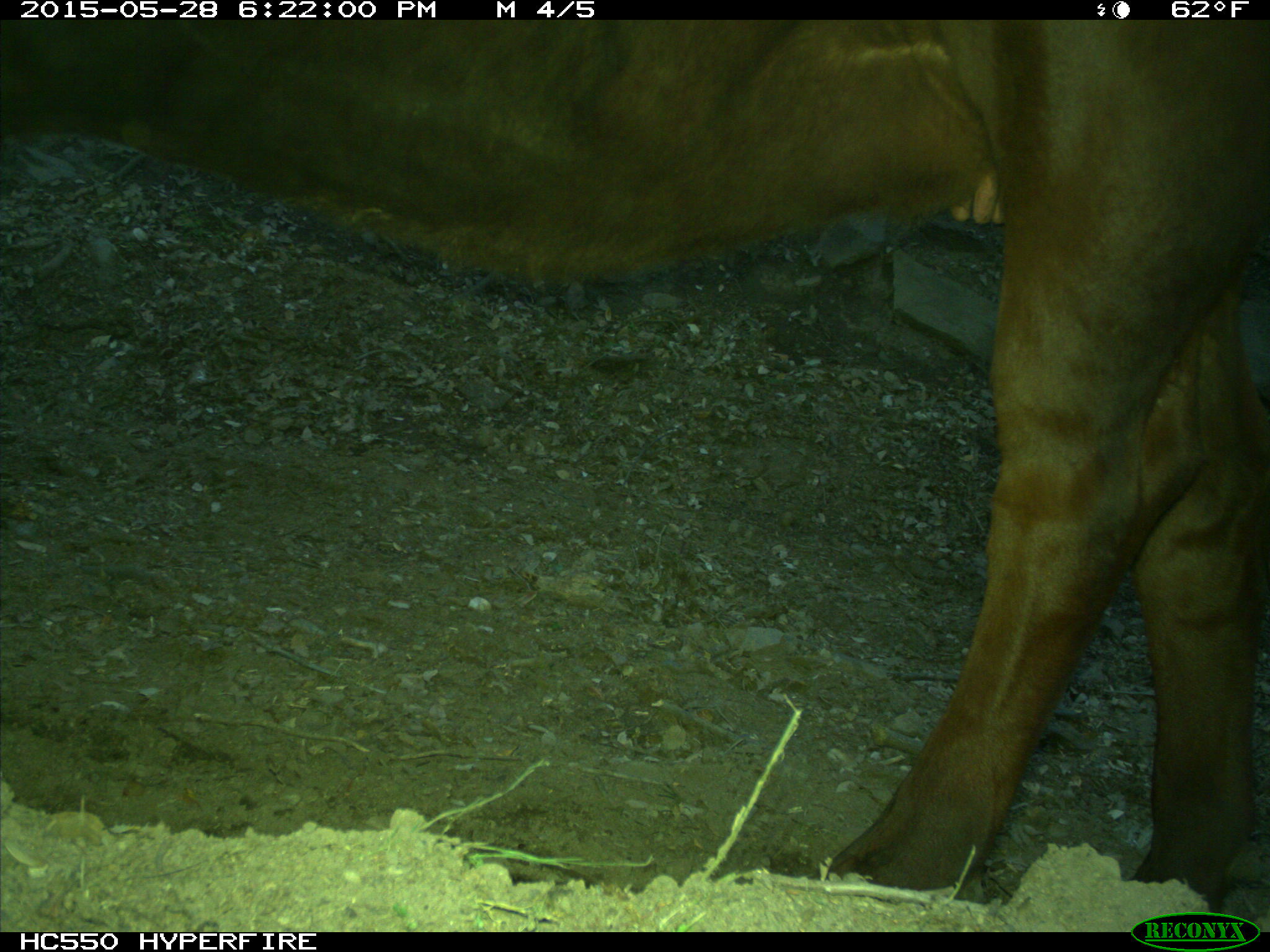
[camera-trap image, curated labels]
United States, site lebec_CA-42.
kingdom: Animalia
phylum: Chordata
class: Mammalia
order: Artiodactyla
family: Bovidae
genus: Bos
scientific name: Bos taurus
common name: domestic cow